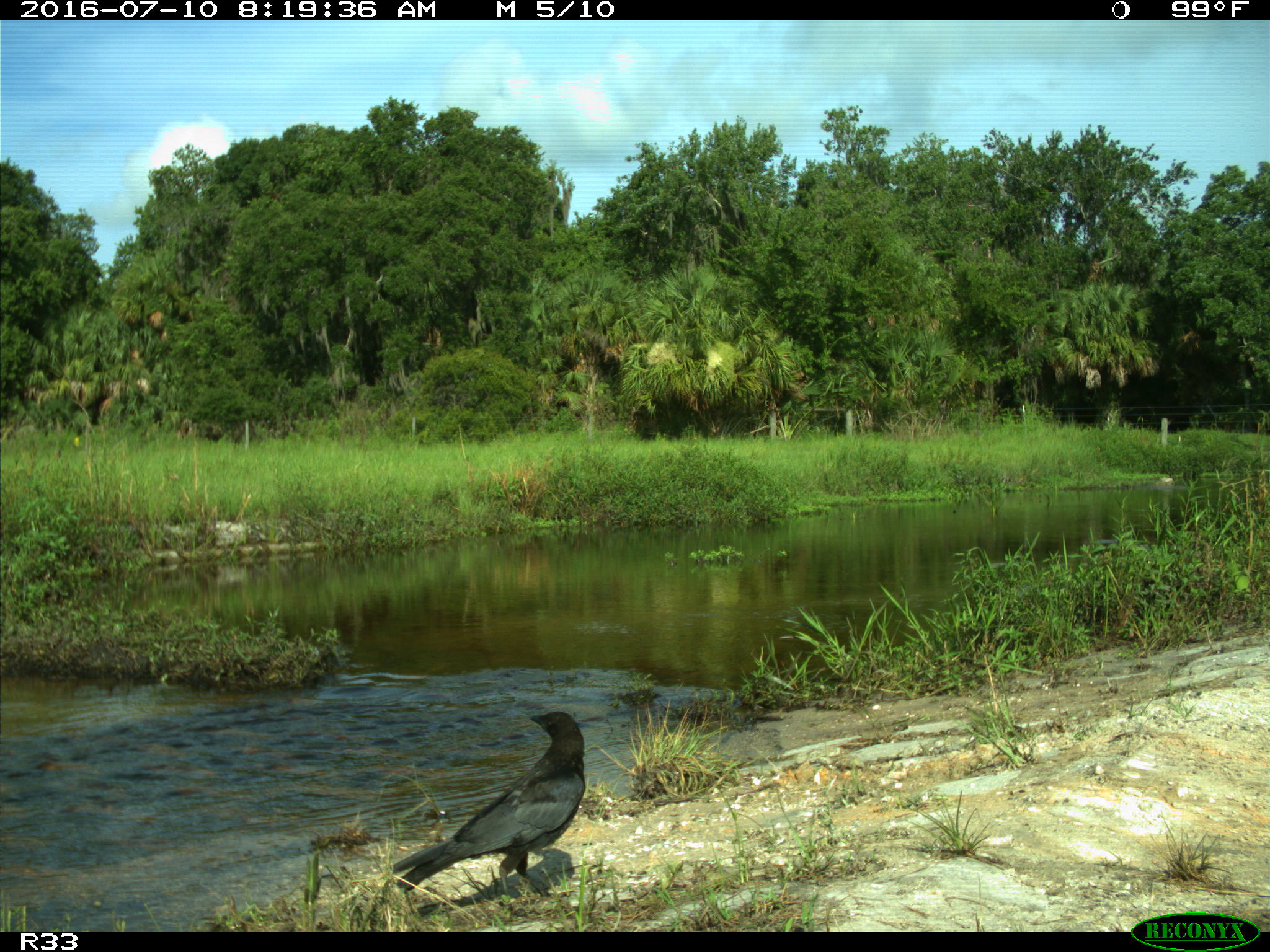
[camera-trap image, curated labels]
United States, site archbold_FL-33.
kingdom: Animalia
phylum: Chordata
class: Aves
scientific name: Aves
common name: birds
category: unidentified bird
Unidentified bird (birds) (Aves).